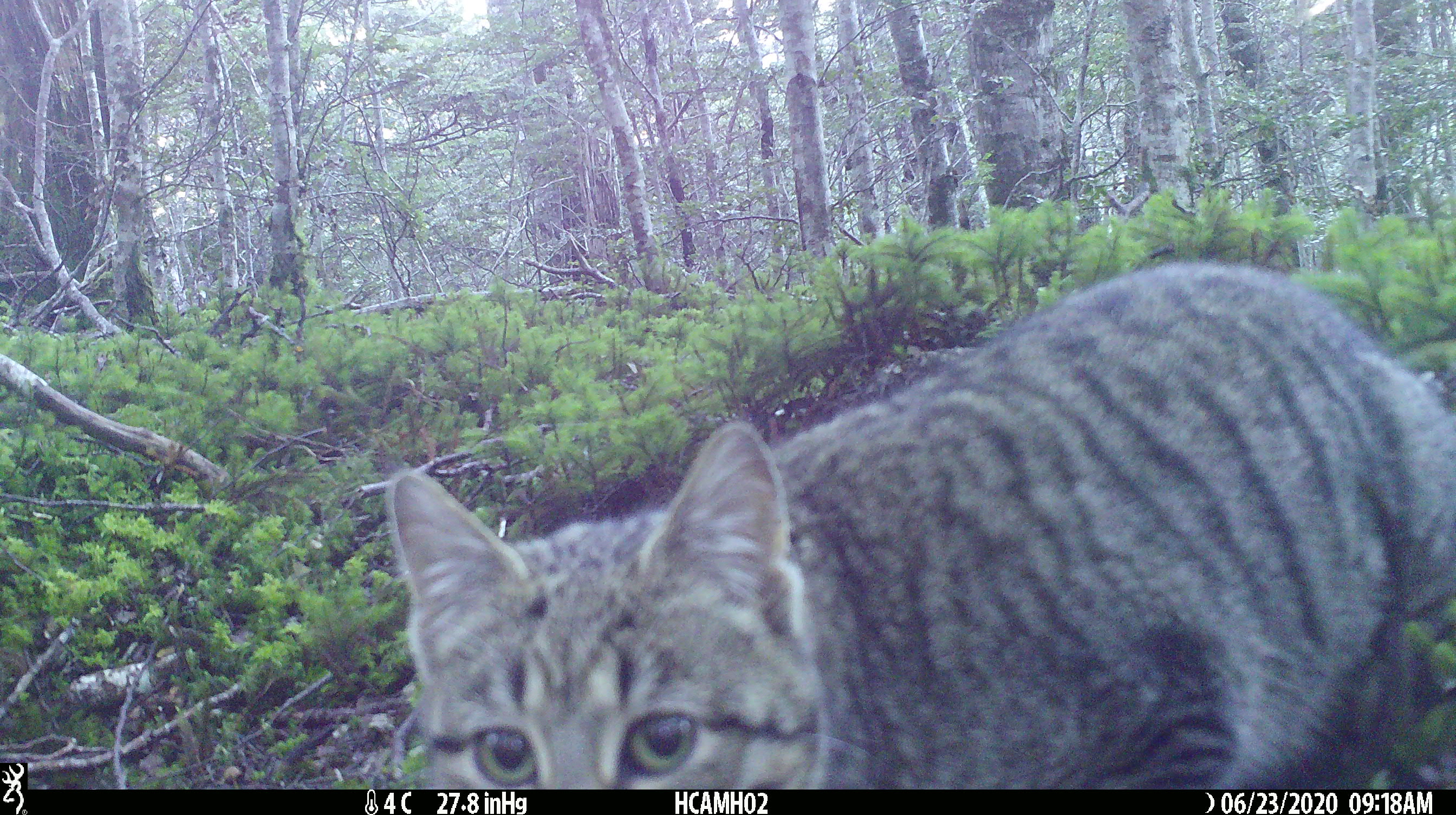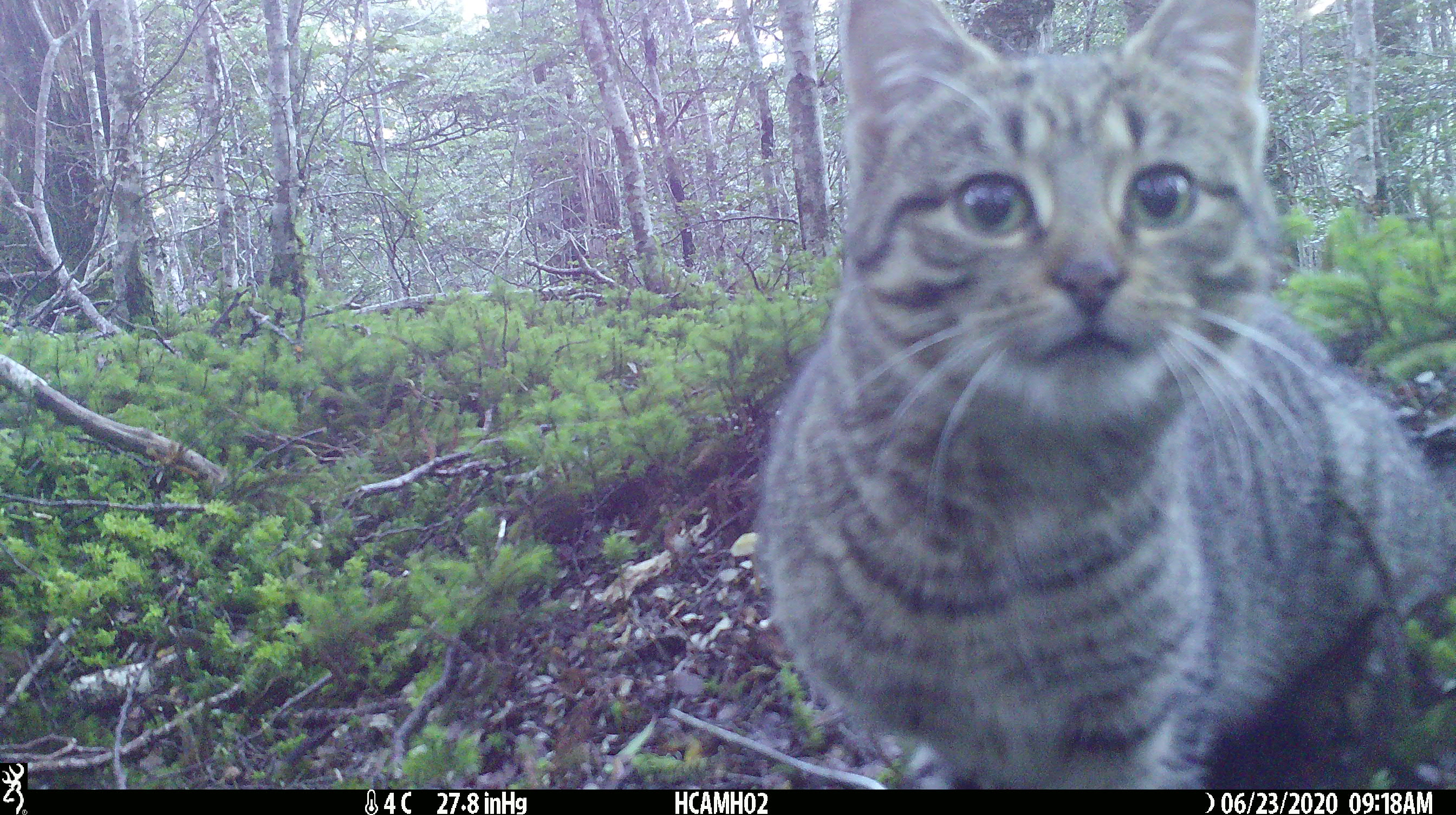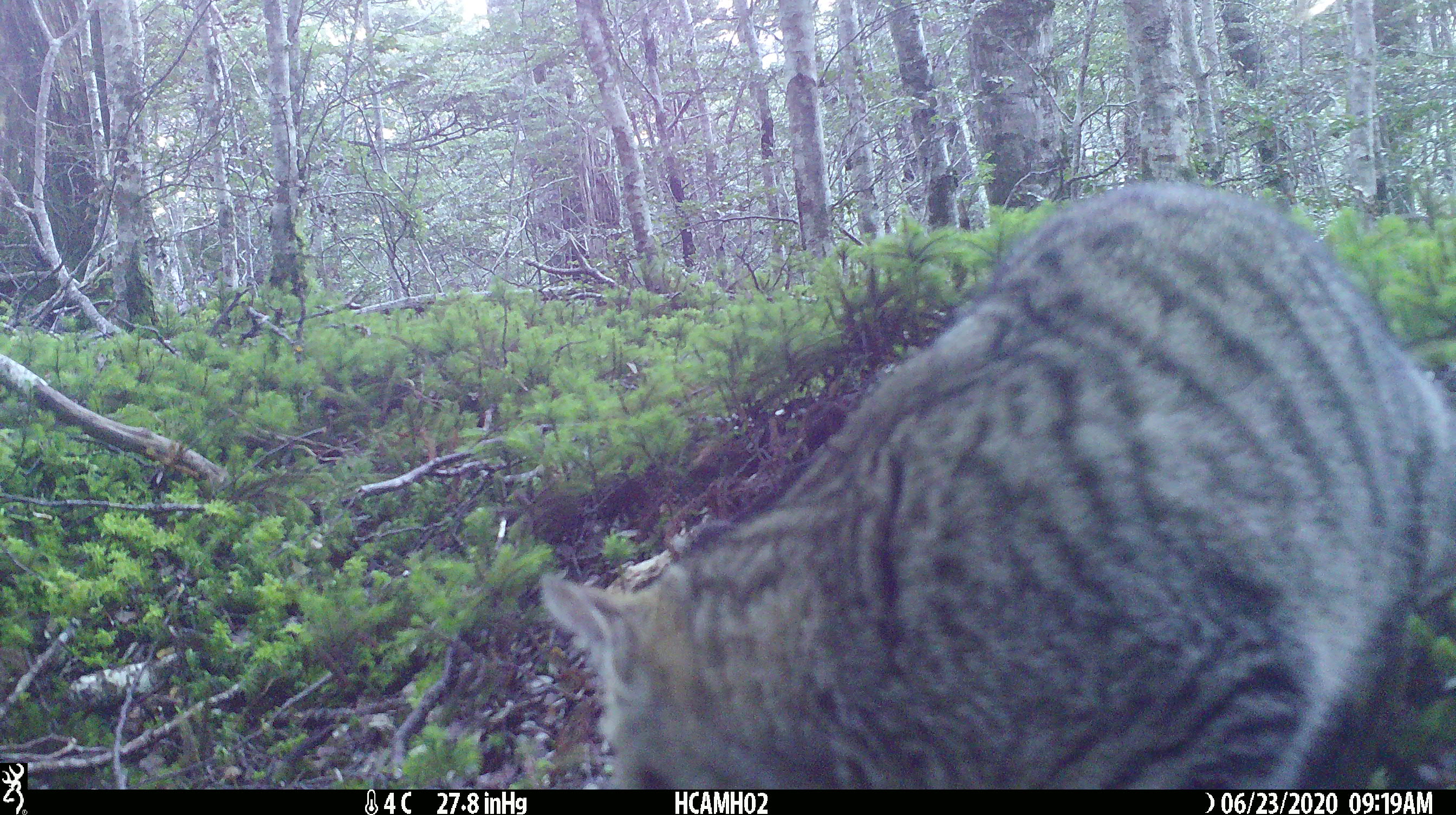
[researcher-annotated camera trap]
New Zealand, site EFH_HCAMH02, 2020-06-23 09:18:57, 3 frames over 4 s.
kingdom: Animalia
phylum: Chordata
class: Mammalia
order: Carnivora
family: Felidae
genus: Felis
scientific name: Felis catus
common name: domestic cat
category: cat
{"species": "cat (domestic cat) (Felis catus)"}